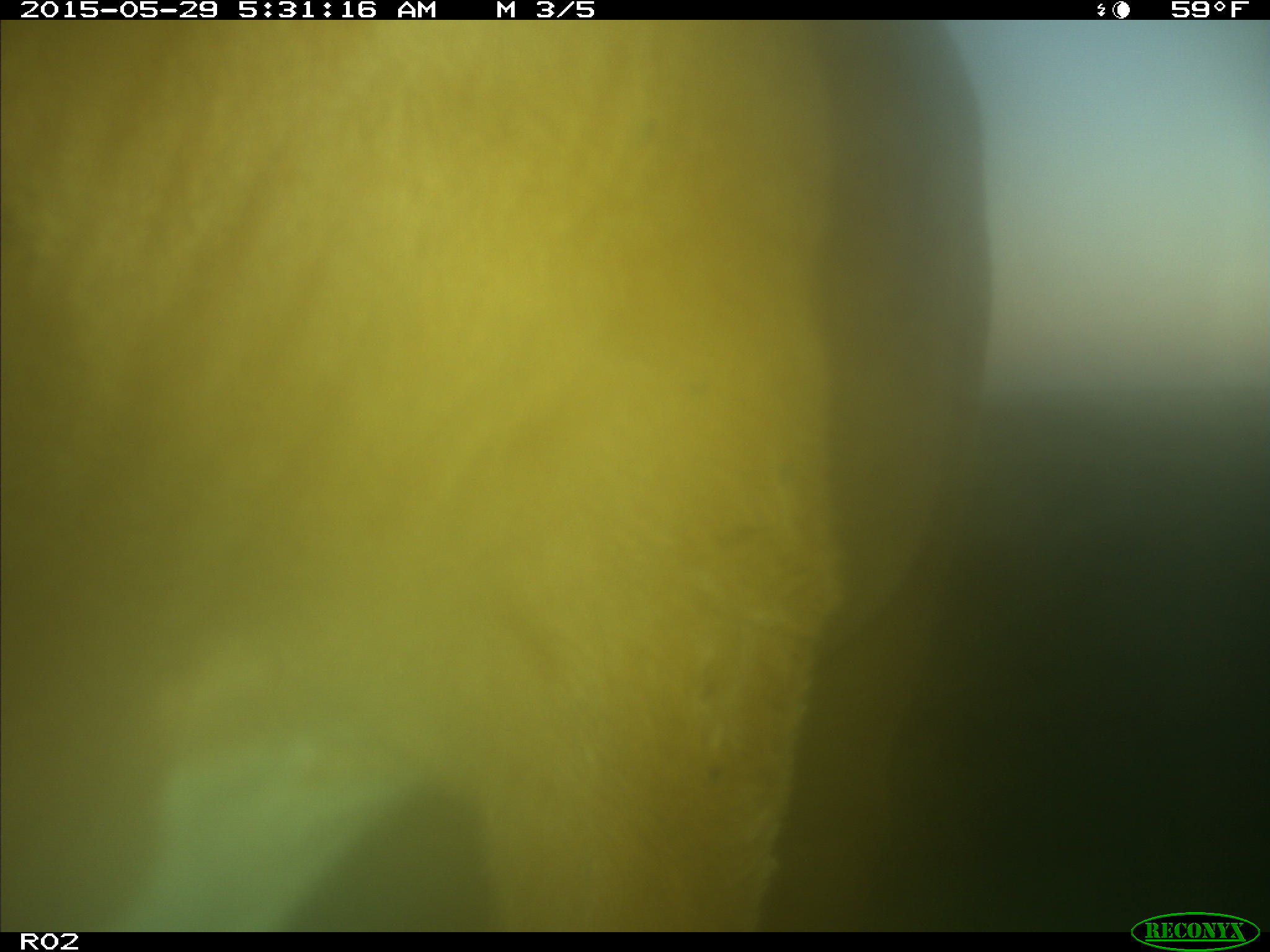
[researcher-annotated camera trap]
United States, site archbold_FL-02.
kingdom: Animalia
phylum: Chordata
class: Mammalia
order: Artiodactyla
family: Bovidae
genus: Bos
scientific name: Bos taurus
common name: domestic cow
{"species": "Bos taurus (domestic cow)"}